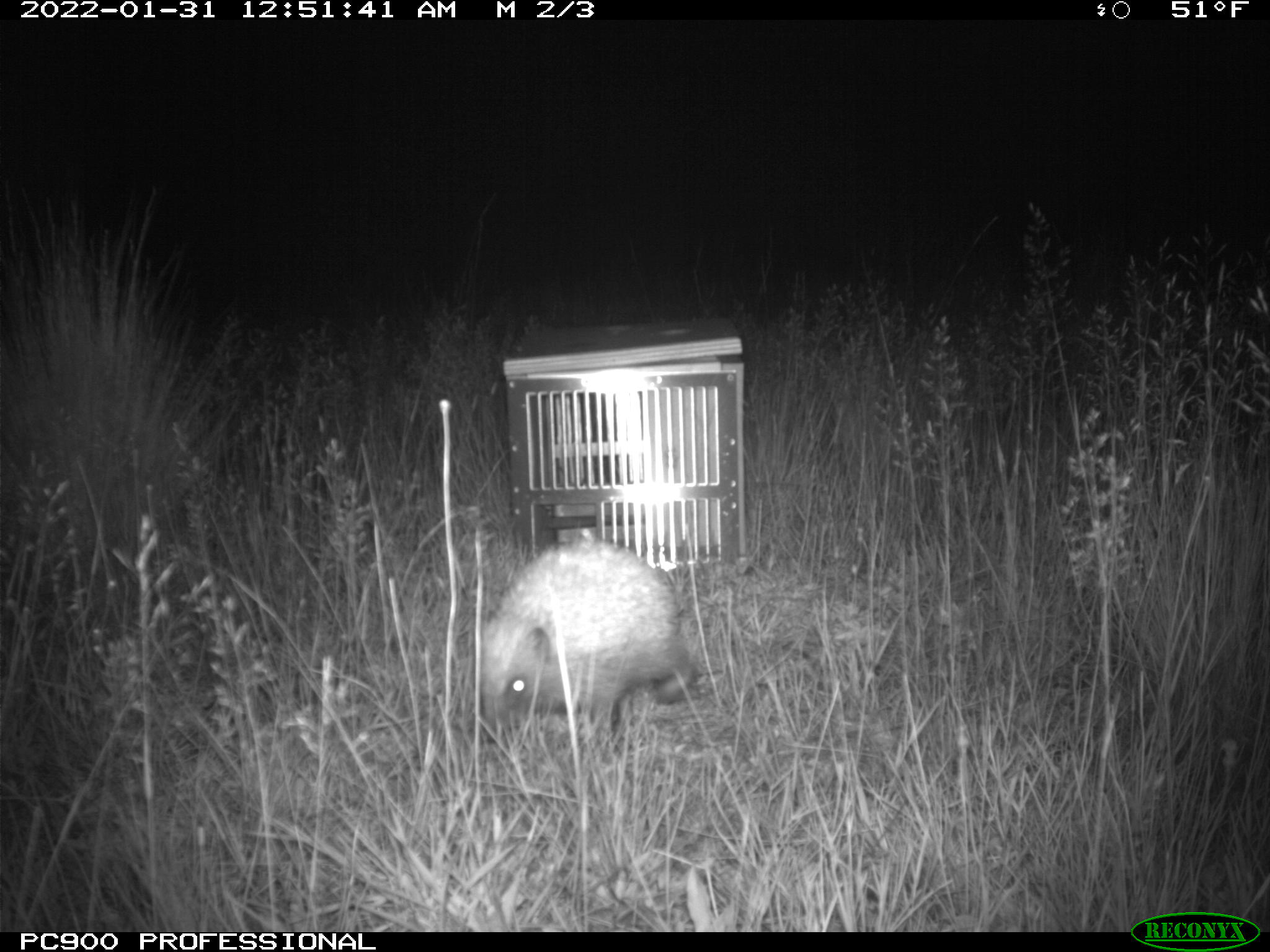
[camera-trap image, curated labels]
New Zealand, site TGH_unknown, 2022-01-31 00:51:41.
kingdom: Animalia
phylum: Chordata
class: Mammalia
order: Eulipotyphla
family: Erinaceidae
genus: Erinaceus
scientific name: Erinaceus europaeus europaeus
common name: european hedgehog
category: hedgehog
Hedgehog (european hedgehog) (Erinaceus europaeus europaeus).